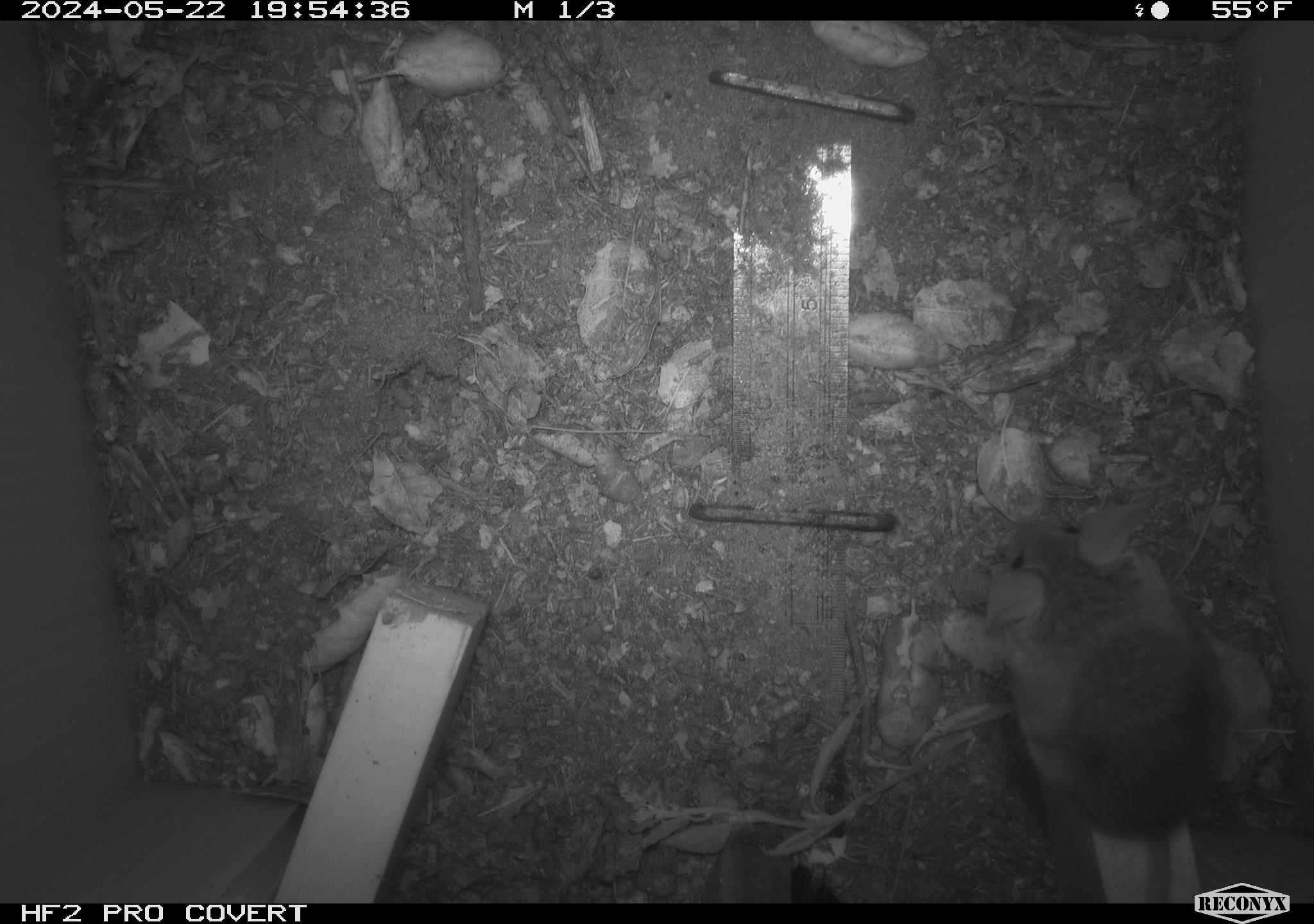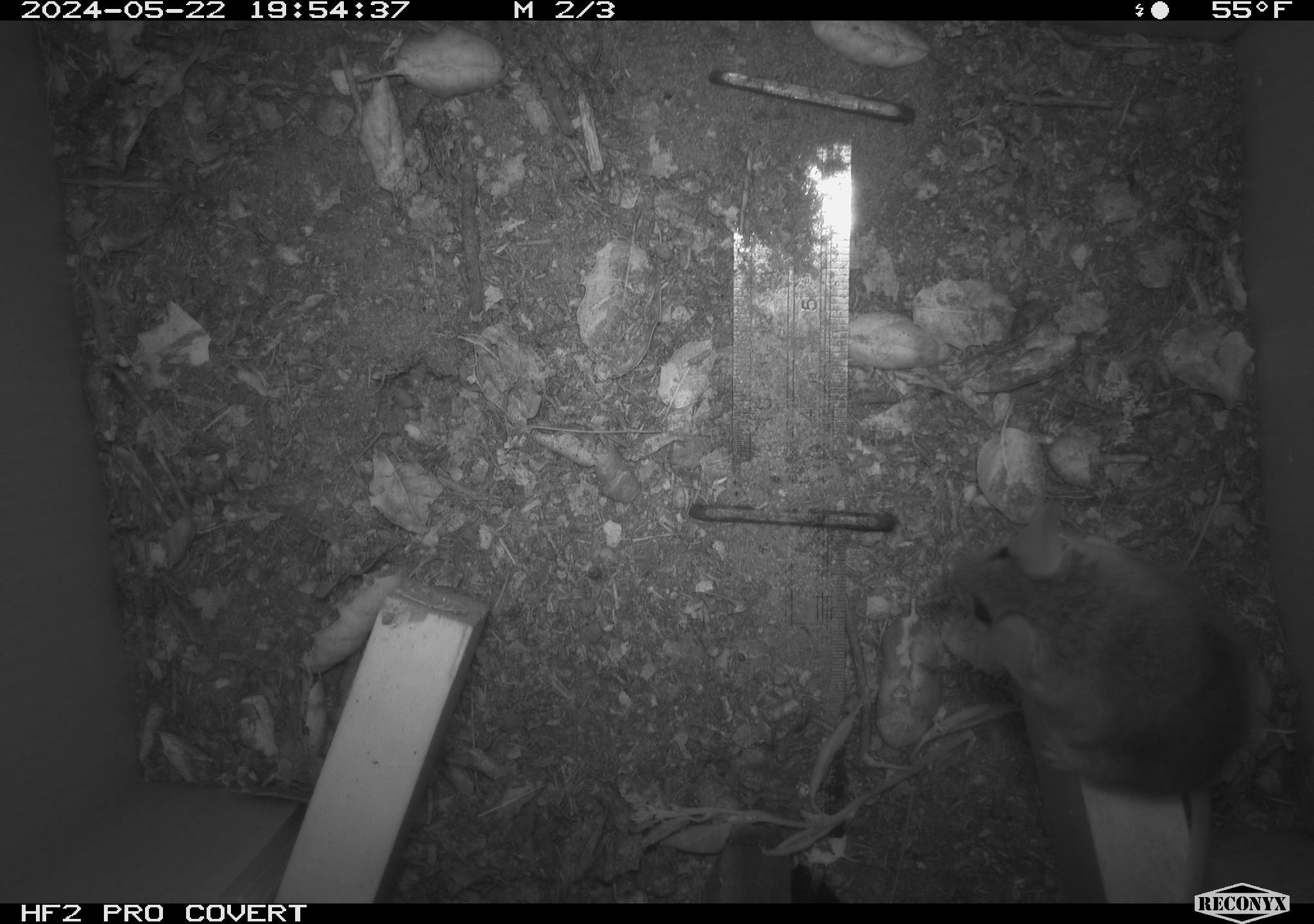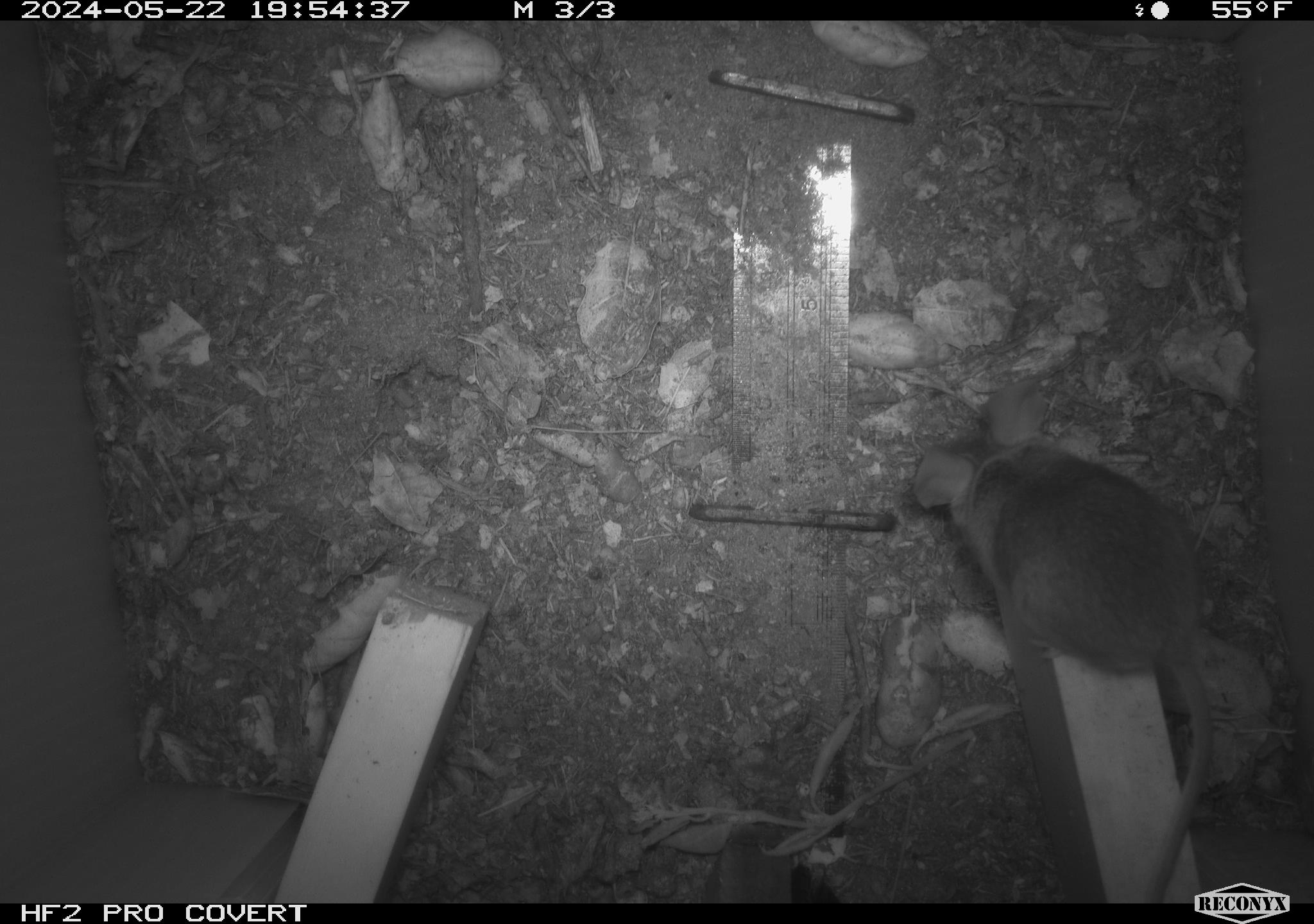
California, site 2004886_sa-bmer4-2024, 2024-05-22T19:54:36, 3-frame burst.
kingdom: Animalia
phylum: Chordata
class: Mammalia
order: Rodentia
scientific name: Rodentia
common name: mouse species